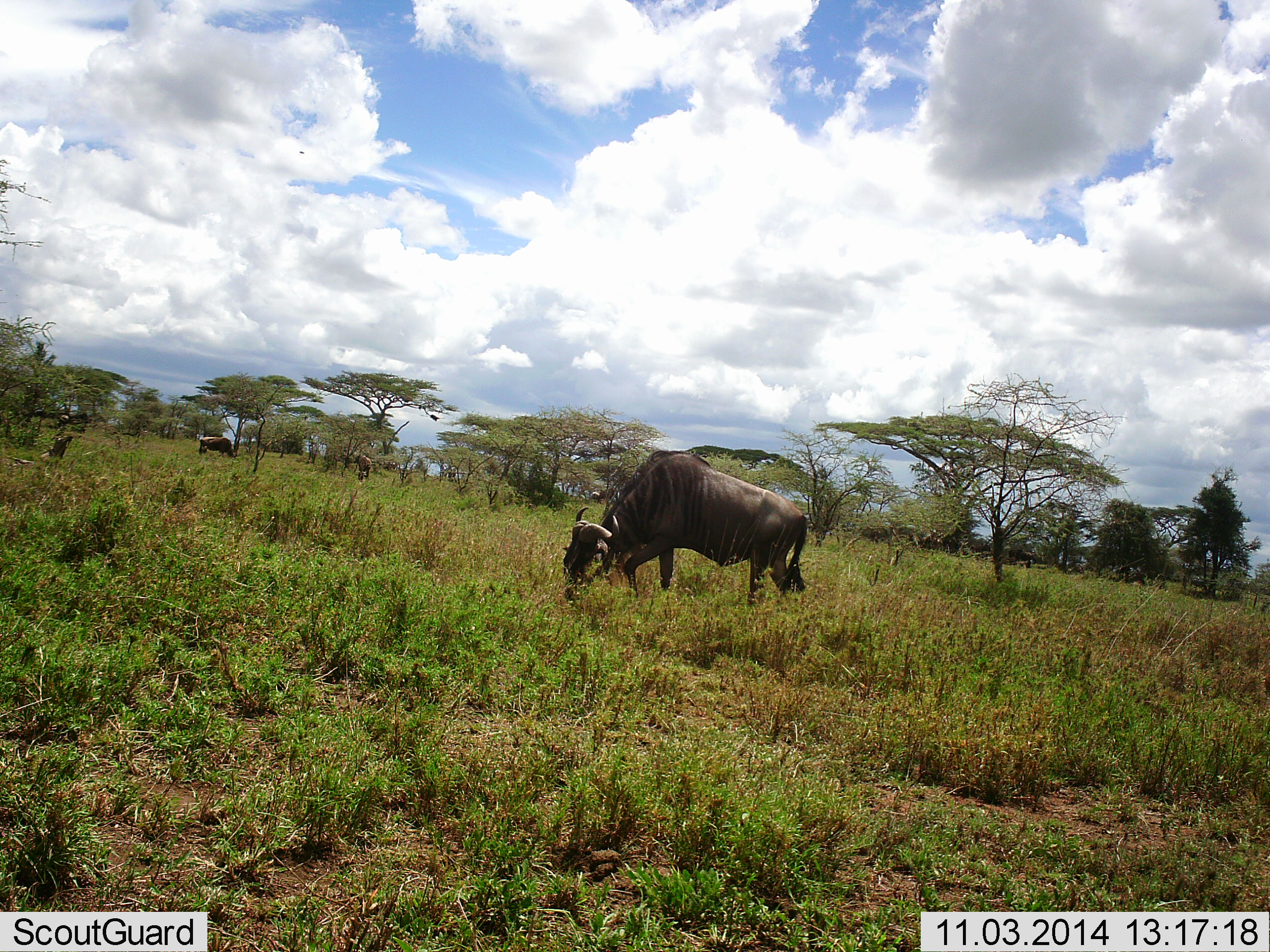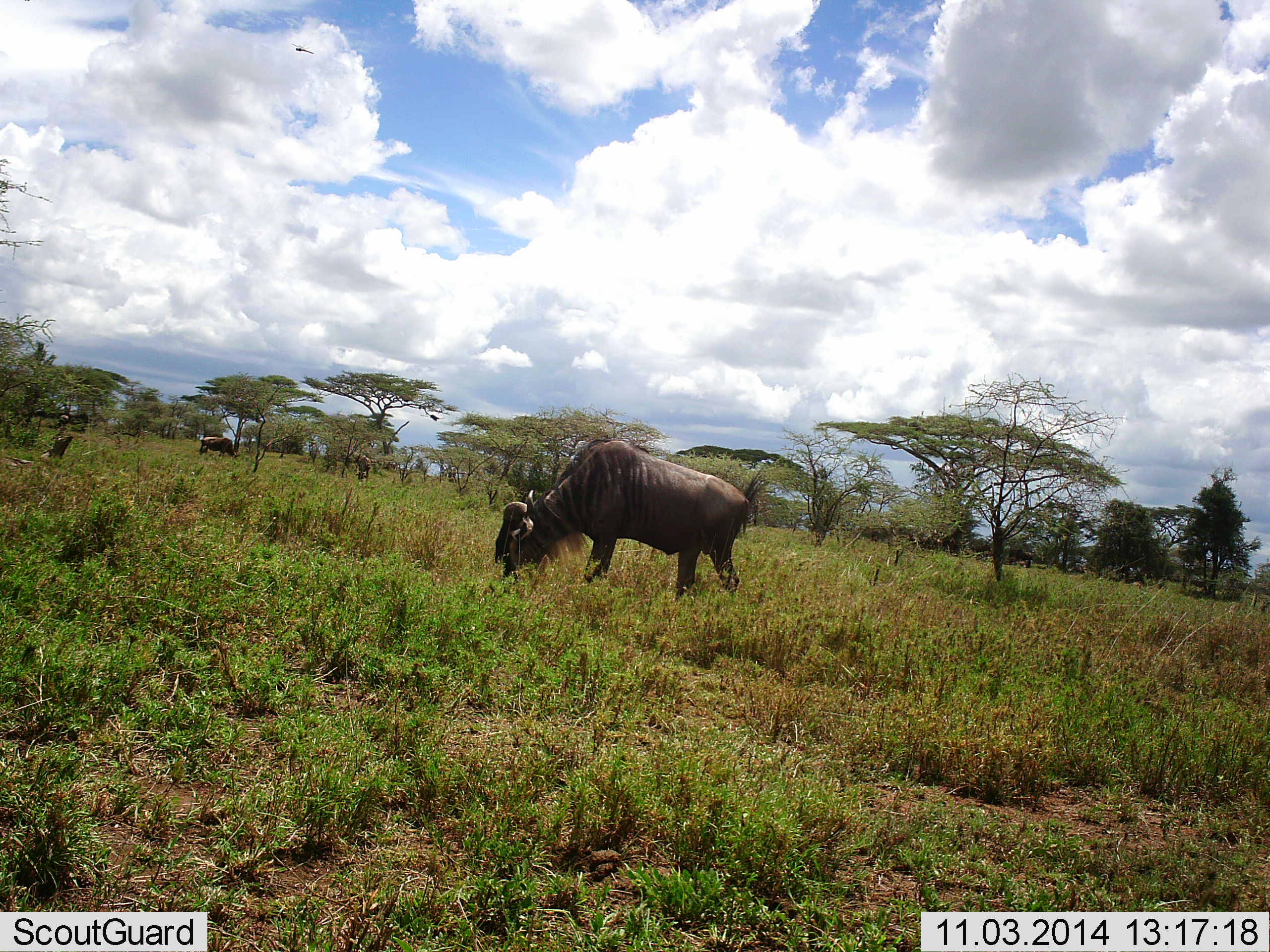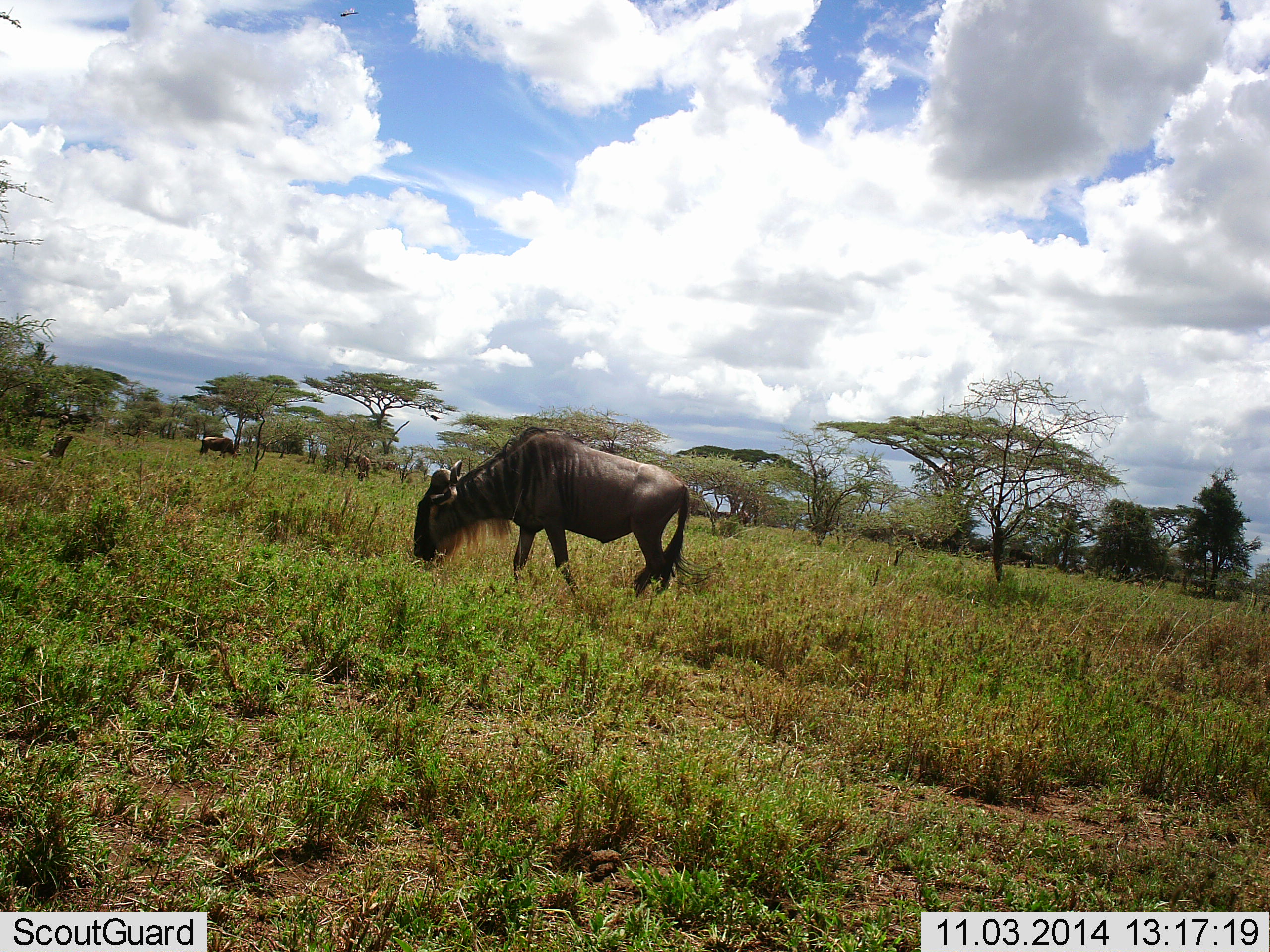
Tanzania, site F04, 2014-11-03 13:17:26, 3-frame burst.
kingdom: Animalia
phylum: Chordata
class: Mammalia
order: Artiodactyla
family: Bovidae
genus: Connochaetes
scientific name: Connochaetes taurinus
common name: blue wildebeest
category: wildebeest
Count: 2.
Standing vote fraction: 30%.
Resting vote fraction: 0%.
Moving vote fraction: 40%.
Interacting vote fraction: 0%.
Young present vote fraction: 0%.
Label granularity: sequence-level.